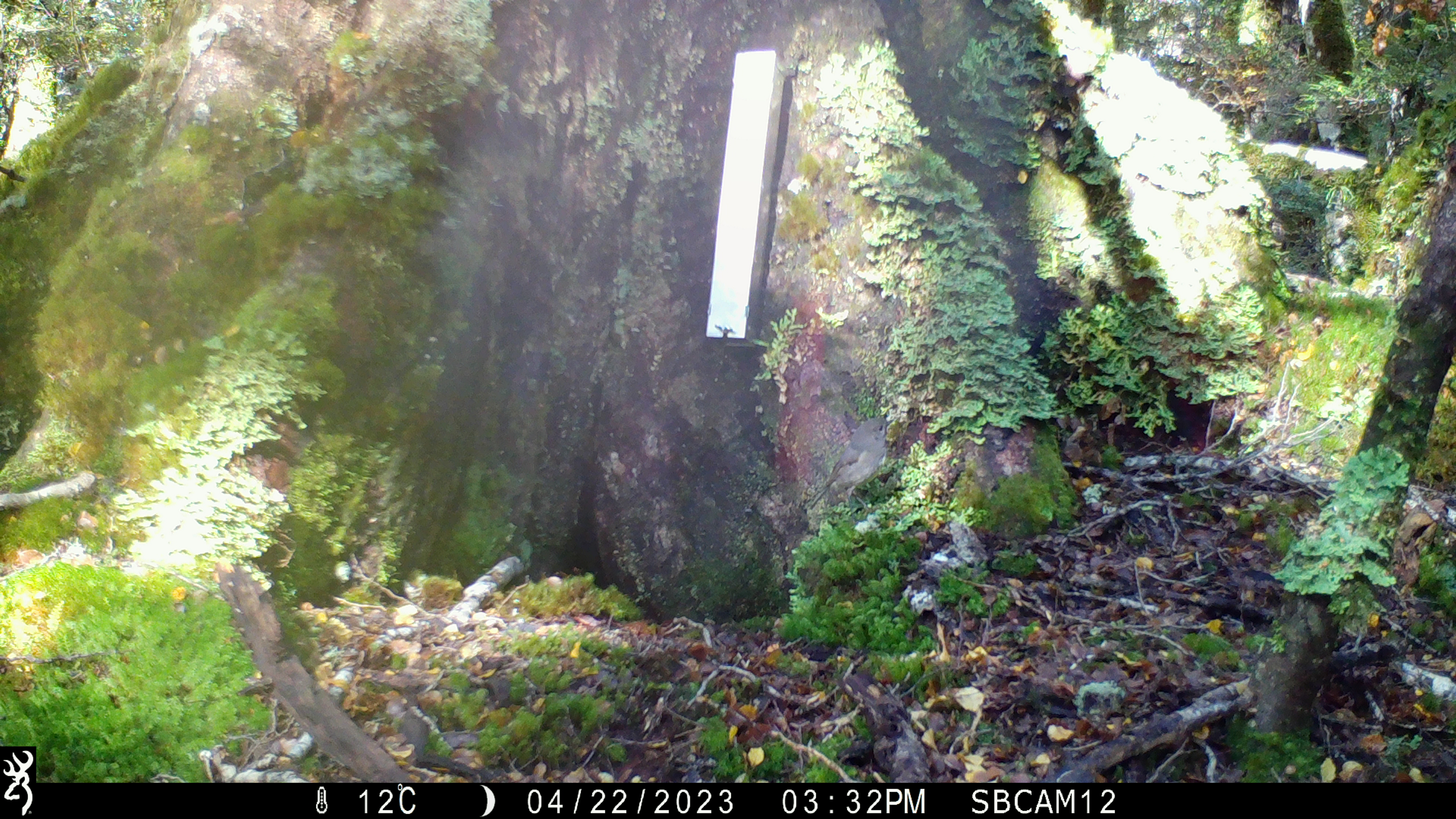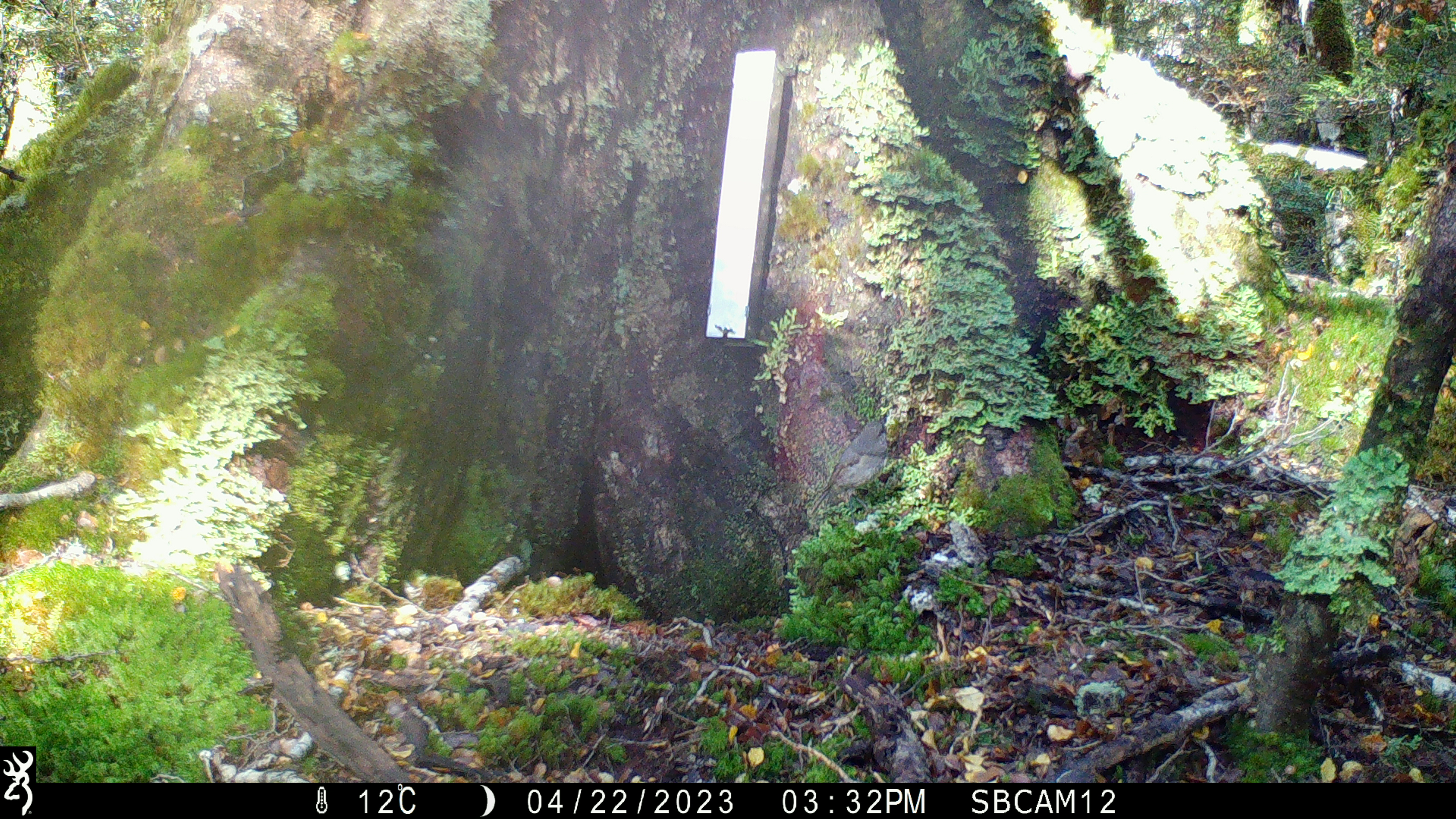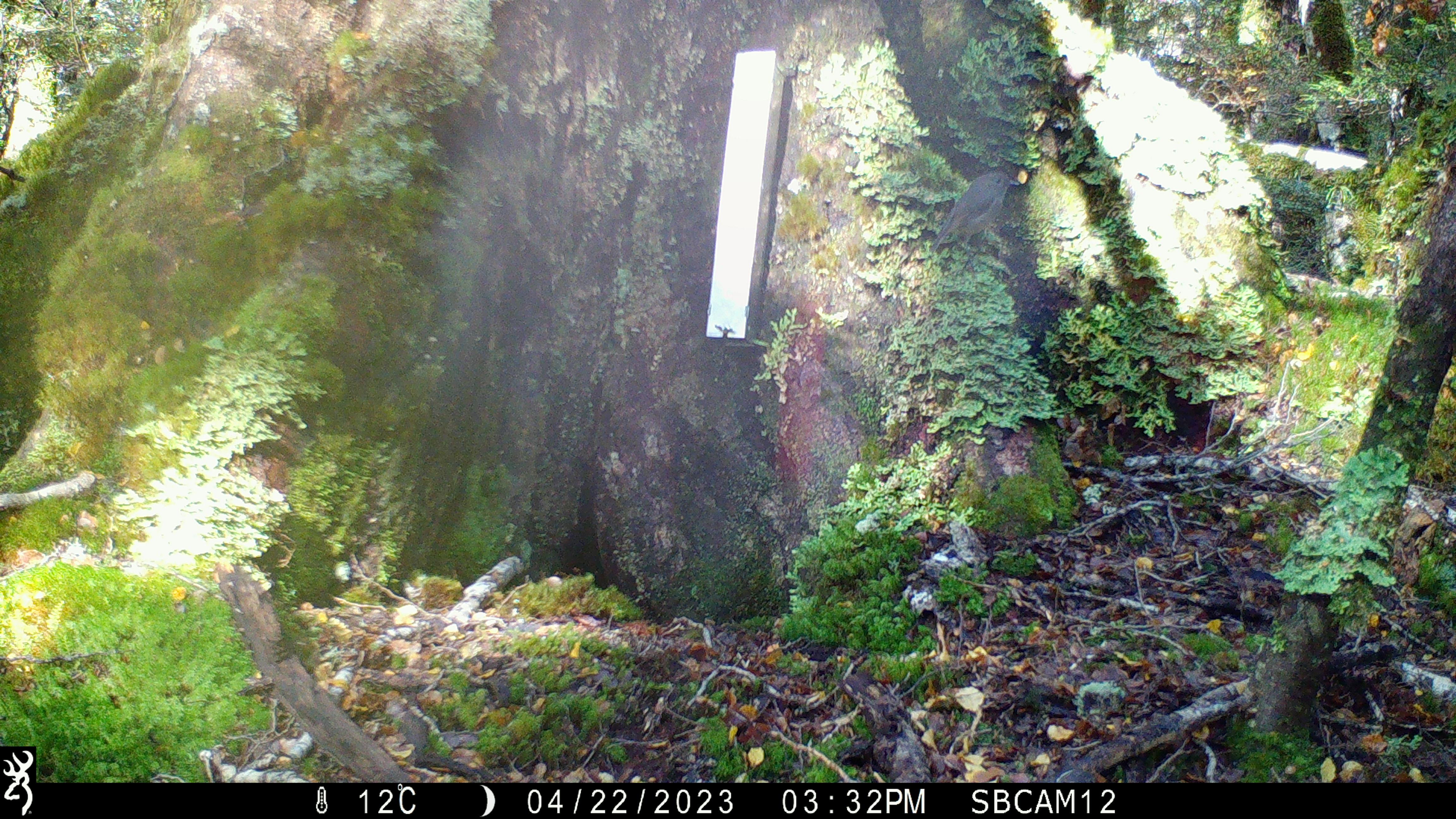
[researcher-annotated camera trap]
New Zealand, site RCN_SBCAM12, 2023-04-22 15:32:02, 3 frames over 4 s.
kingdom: Animalia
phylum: Chordata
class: Aves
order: Passeriformes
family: Petroicidae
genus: Petroica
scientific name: Petroica australis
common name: new zealand robin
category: robin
Robin (new zealand robin) (Petroica australis).